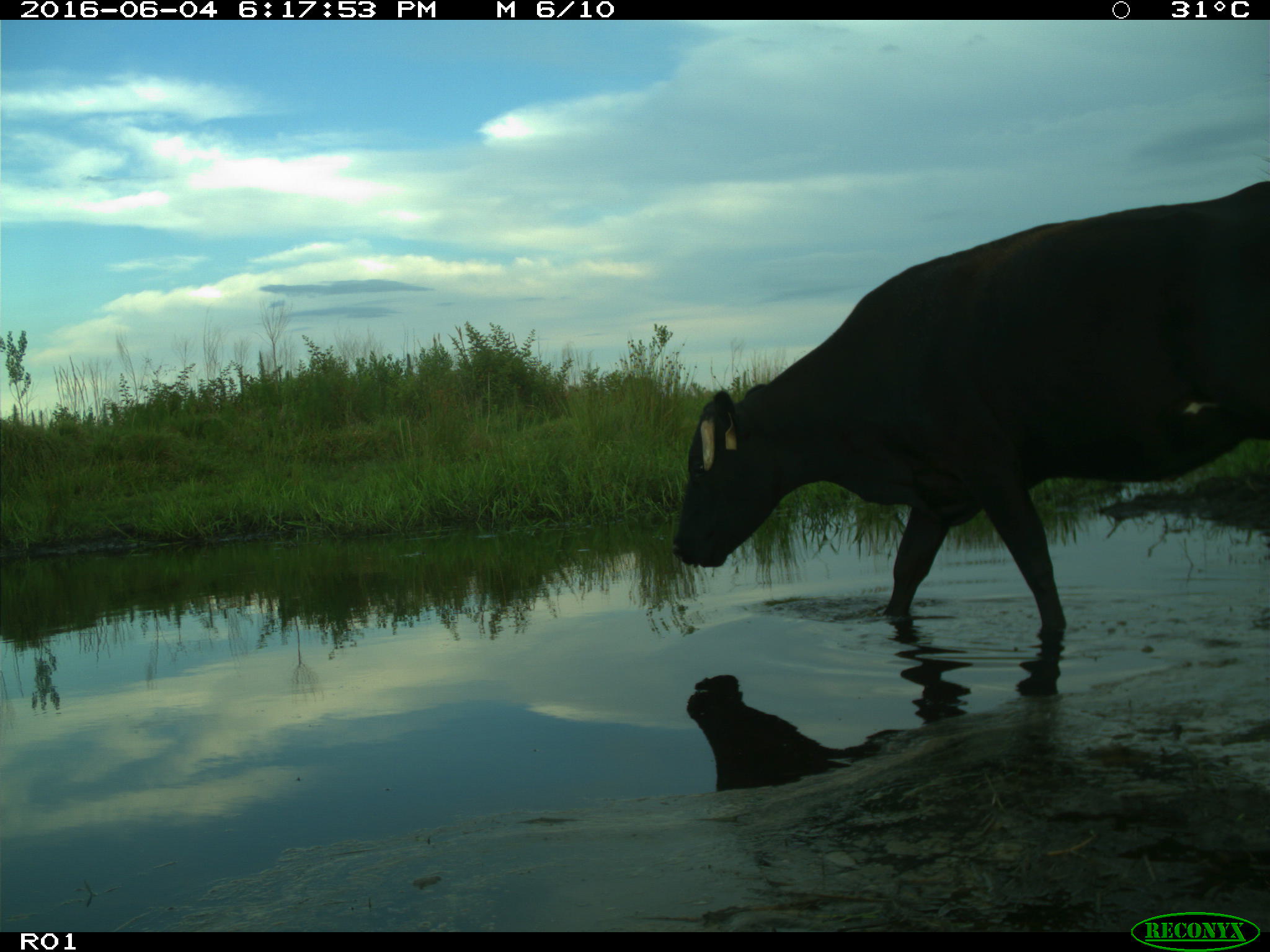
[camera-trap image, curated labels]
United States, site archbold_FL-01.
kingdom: Animalia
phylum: Chordata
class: Mammalia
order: Artiodactyla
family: Bovidae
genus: Bos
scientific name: Bos taurus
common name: domestic cow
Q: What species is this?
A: Bos taurus (domestic cow).